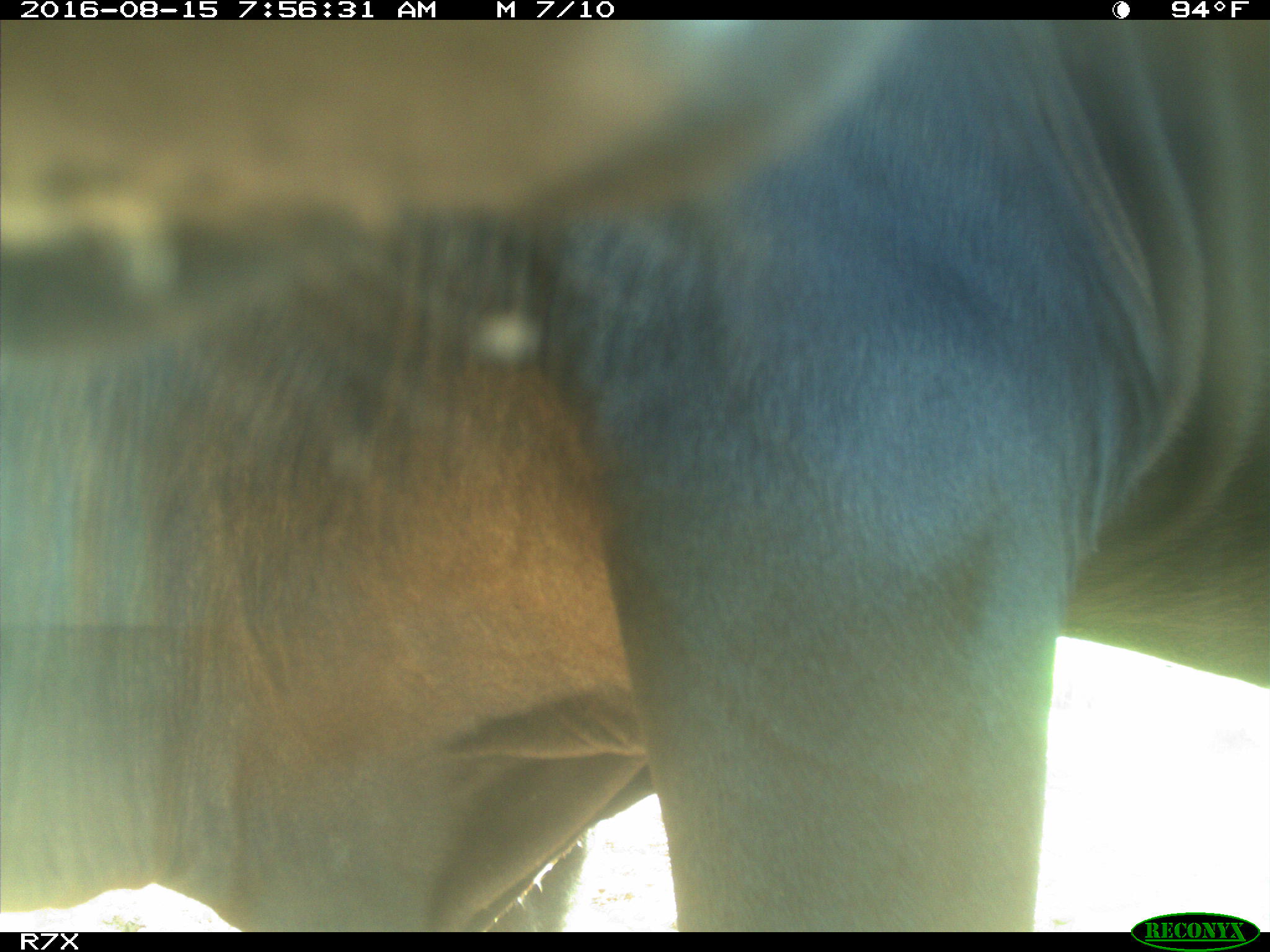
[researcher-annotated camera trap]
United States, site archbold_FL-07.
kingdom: Animalia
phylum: Chordata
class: Mammalia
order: Artiodactyla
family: Bovidae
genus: Bos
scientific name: Bos taurus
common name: domestic cow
Bos taurus (domestic cow).